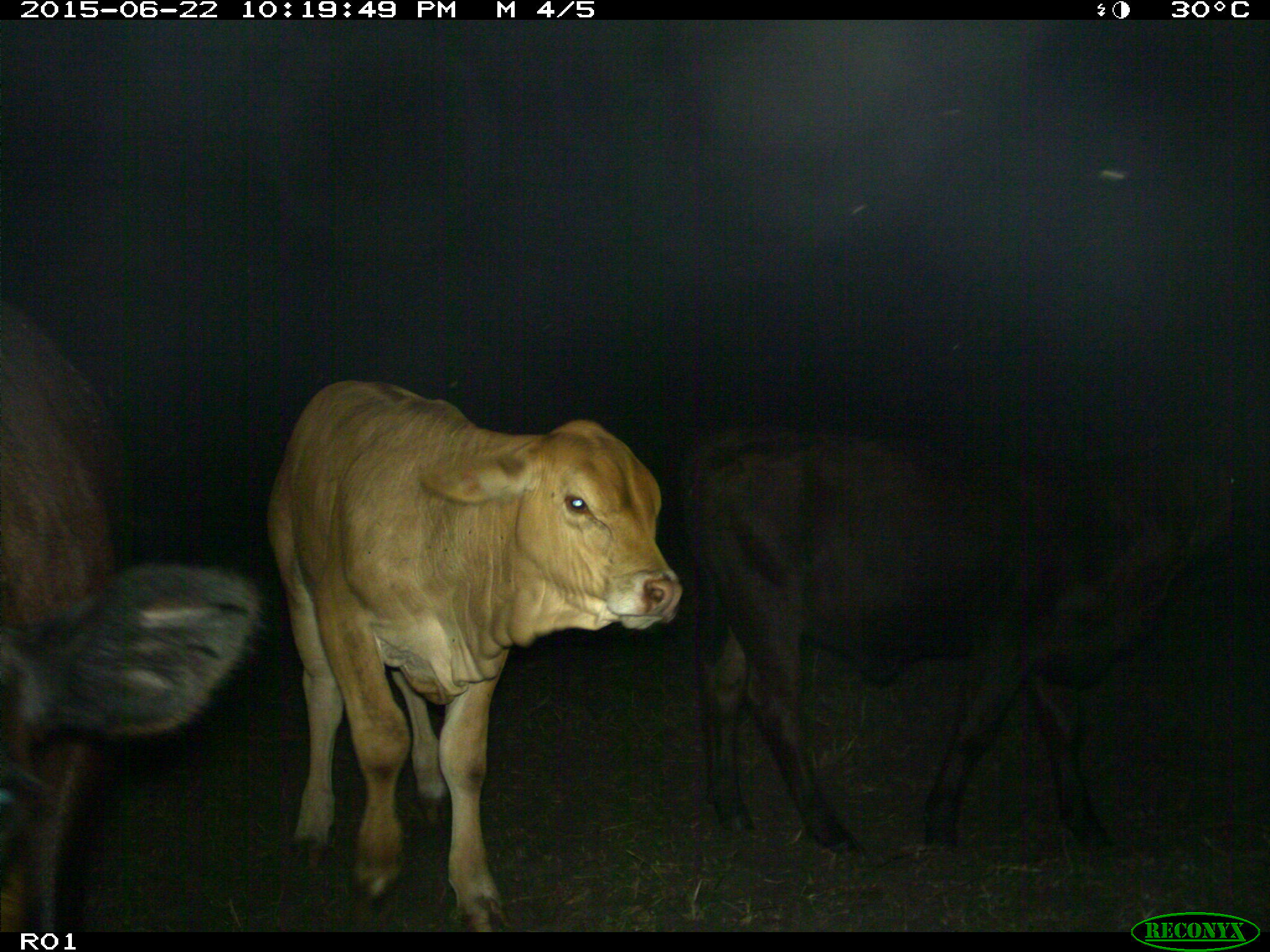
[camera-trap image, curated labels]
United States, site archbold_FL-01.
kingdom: Animalia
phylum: Chordata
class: Mammalia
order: Artiodactyla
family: Bovidae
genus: Bos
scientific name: Bos taurus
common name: domestic cow